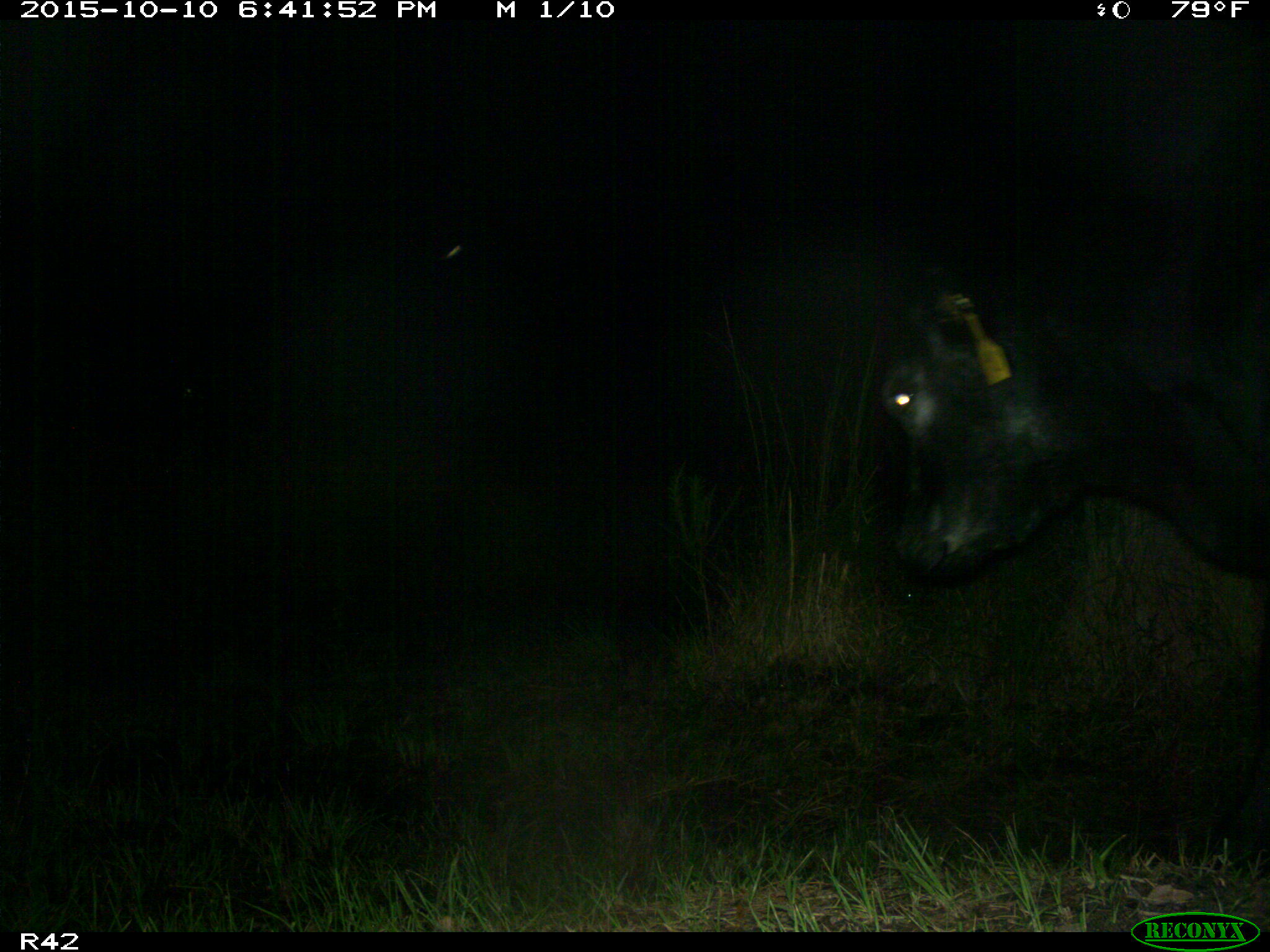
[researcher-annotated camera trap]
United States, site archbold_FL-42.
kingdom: Animalia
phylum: Chordata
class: Mammalia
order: Artiodactyla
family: Bovidae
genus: Bos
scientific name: Bos taurus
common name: domestic cow